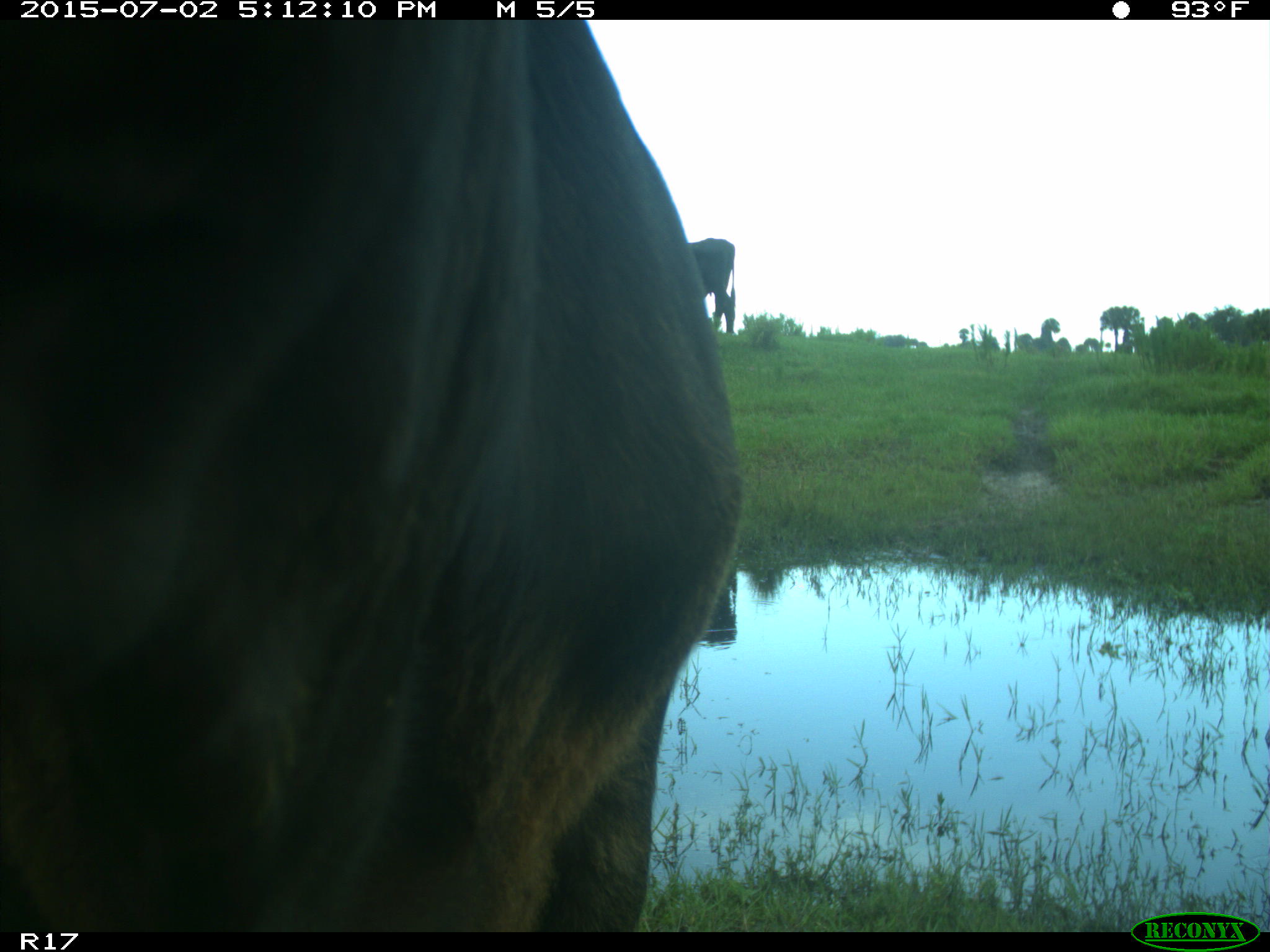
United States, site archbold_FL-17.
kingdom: Animalia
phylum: Chordata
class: Mammalia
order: Artiodactyla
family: Bovidae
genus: Bos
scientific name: Bos taurus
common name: domestic cow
Bos taurus (domestic cow).